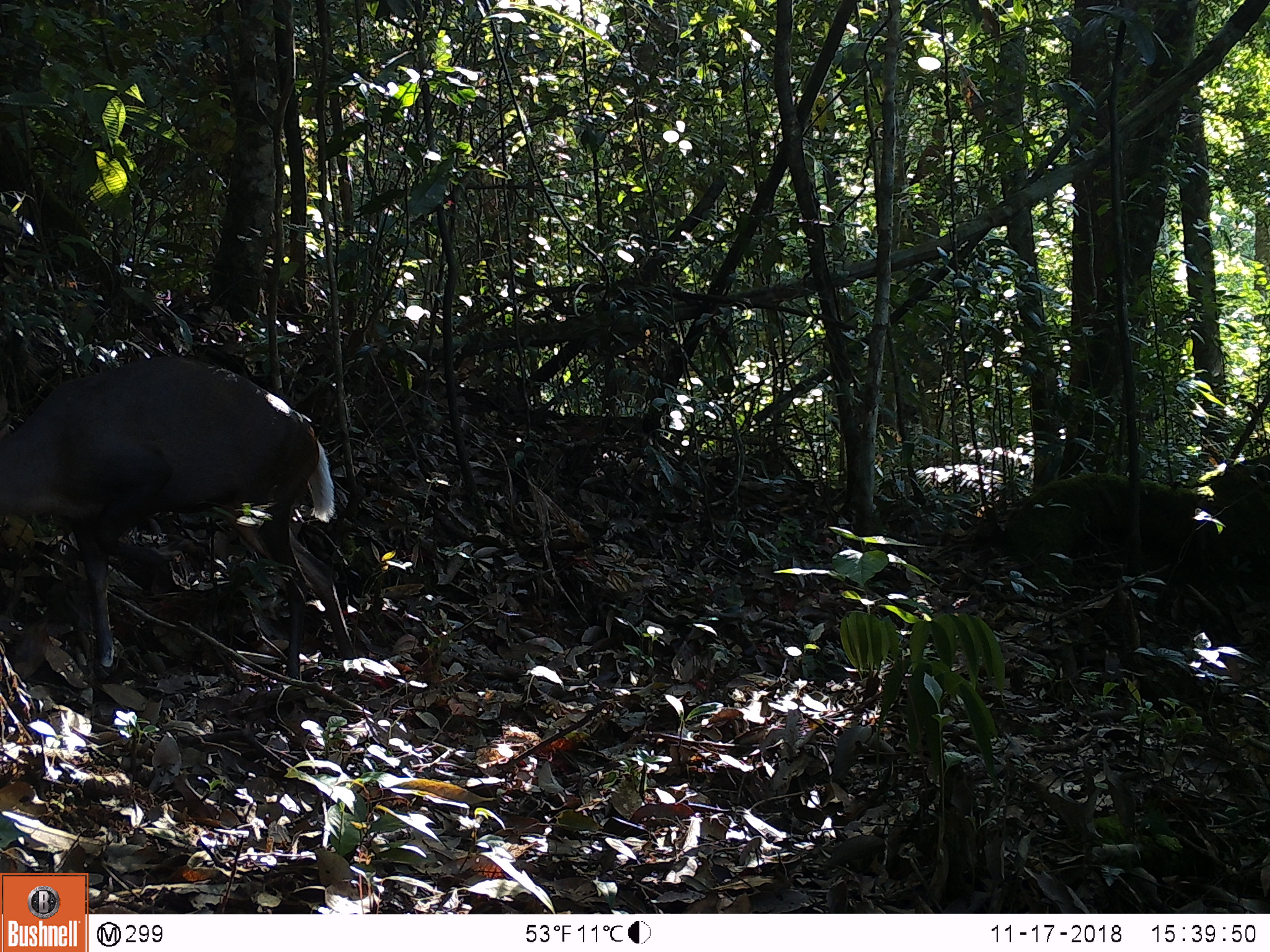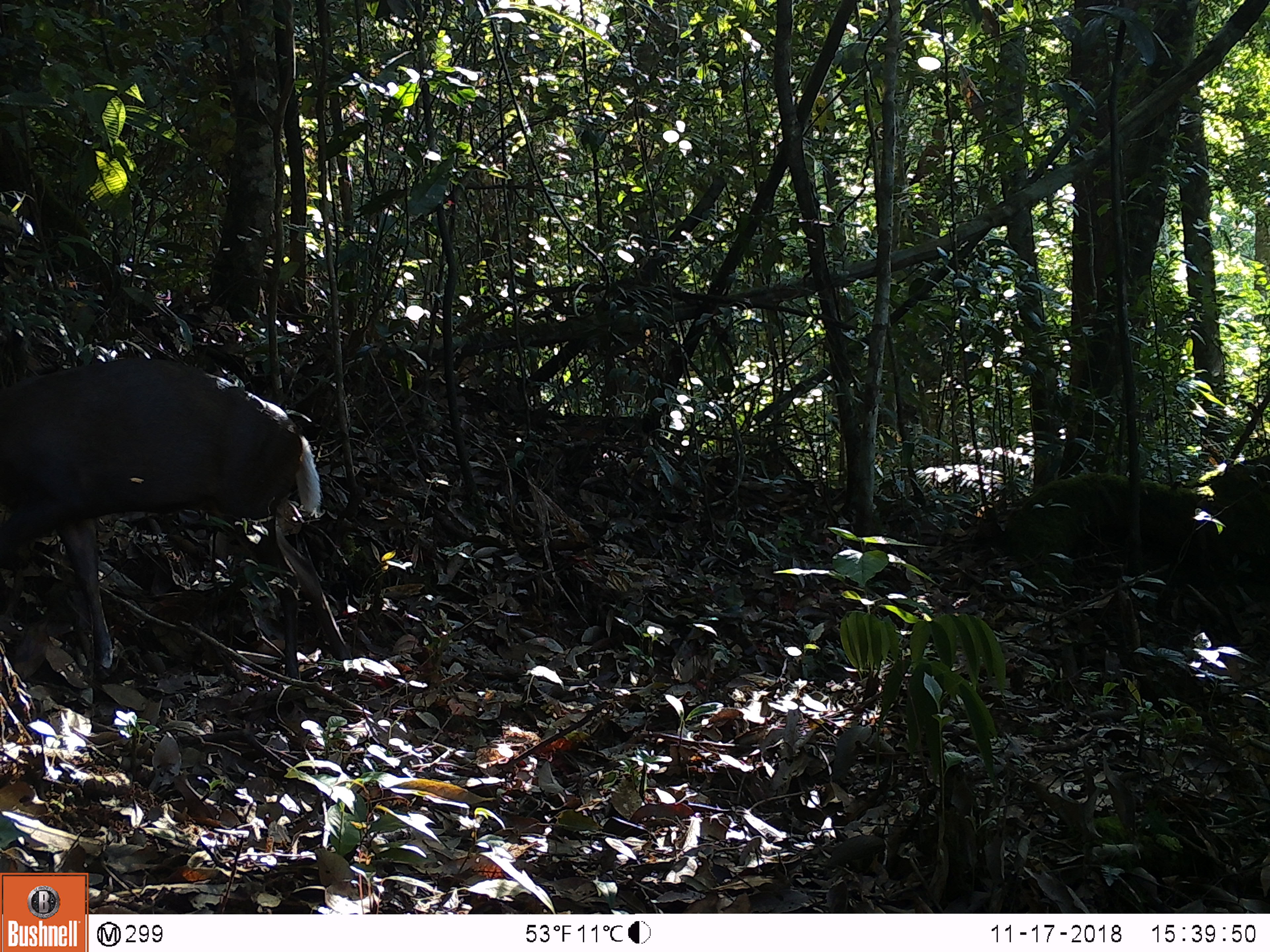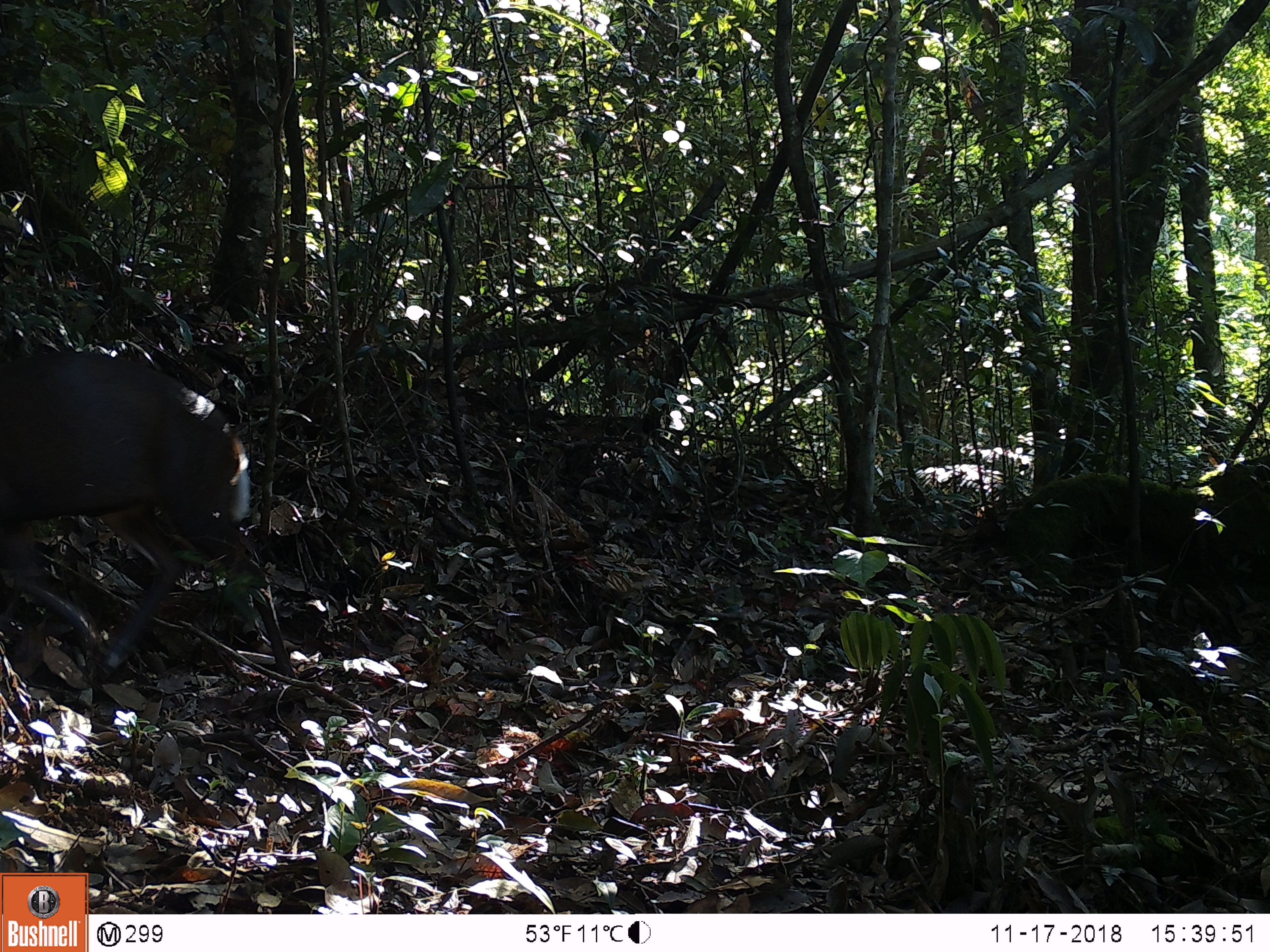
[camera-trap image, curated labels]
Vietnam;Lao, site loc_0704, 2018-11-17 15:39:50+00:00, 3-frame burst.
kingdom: Animalia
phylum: Chordata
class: Mammalia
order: Artiodactyla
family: Cervidae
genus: Muntiacus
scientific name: Muntiacus rooseveltorum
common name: roosevelt's muntjac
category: roosevelts muntjac group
Roosevelts muntjac group (roosevelt's muntjac) (Muntiacus rooseveltorum). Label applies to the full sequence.